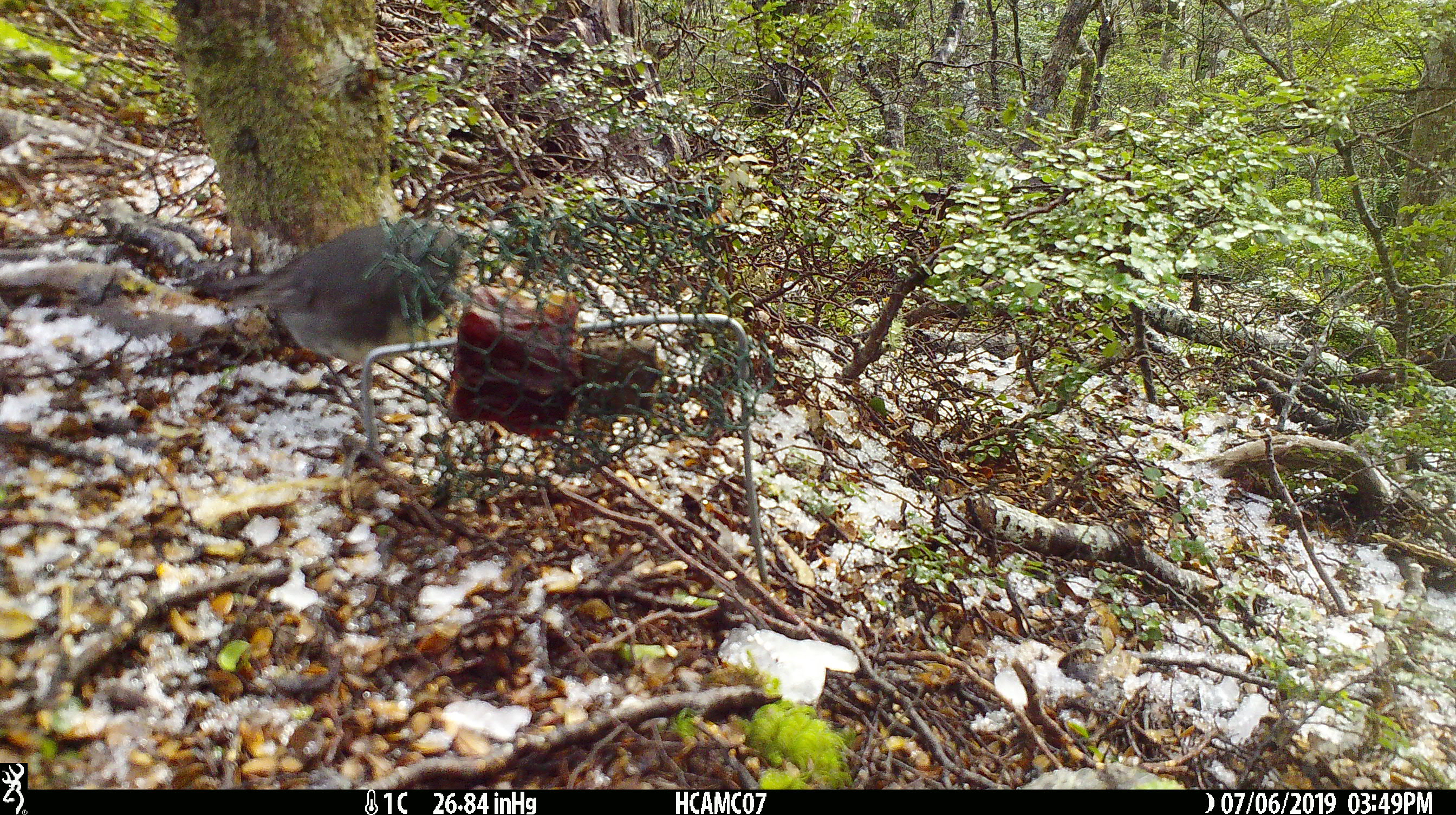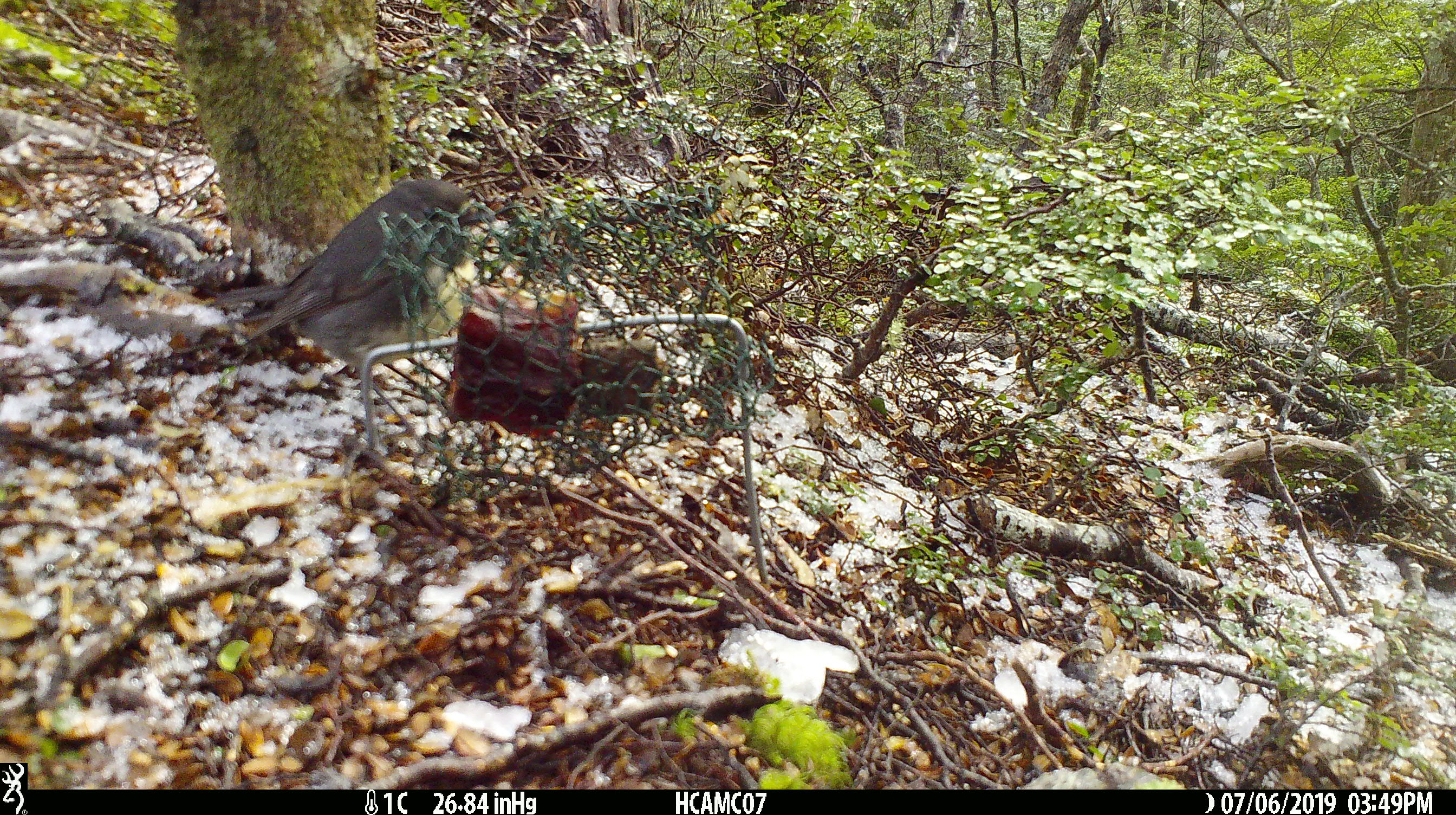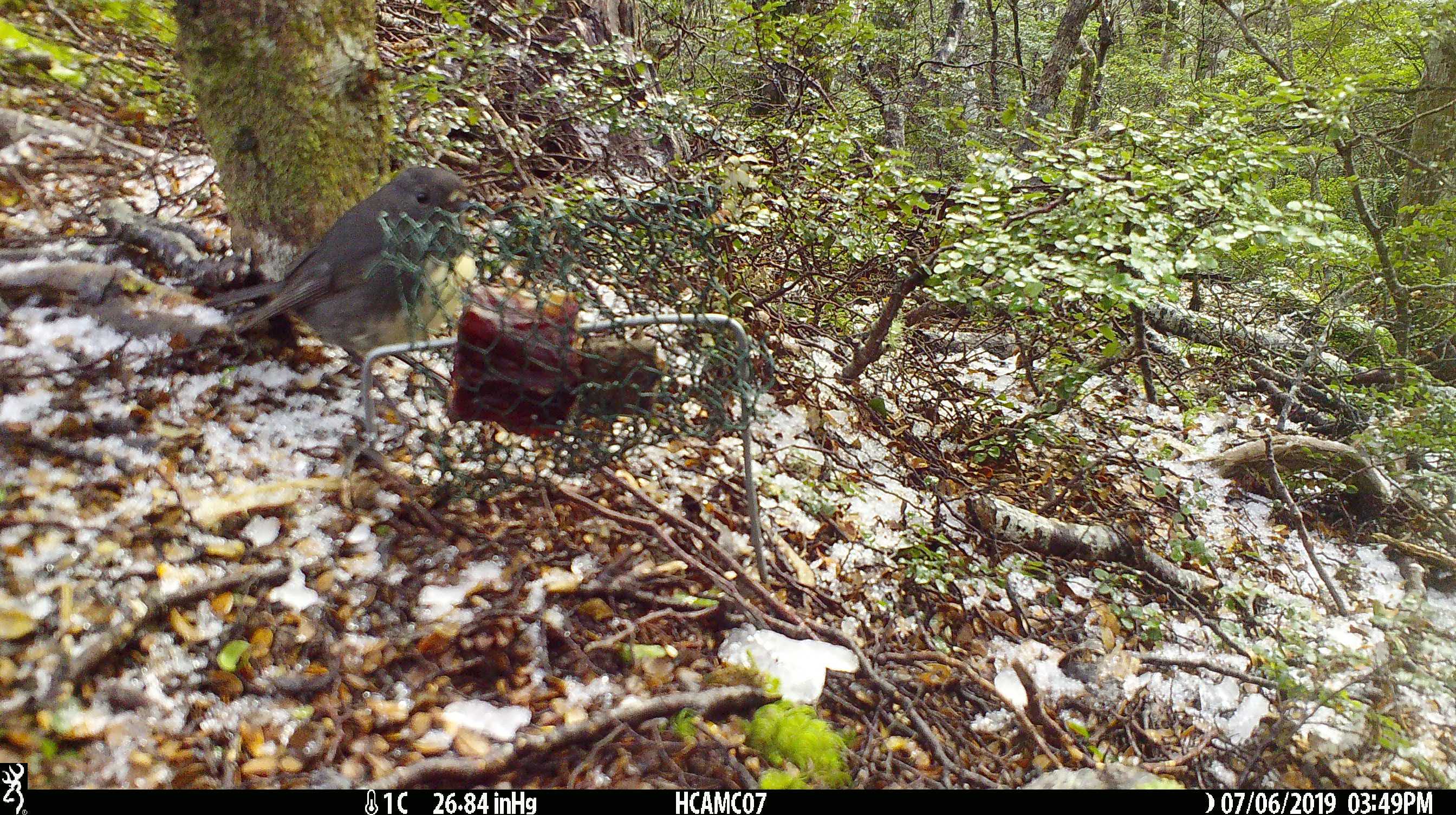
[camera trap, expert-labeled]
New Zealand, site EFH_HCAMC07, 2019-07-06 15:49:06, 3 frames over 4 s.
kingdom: Animalia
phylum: Chordata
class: Aves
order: Passeriformes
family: Petroicidae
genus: Petroica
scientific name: Petroica australis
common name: new zealand robin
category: robin